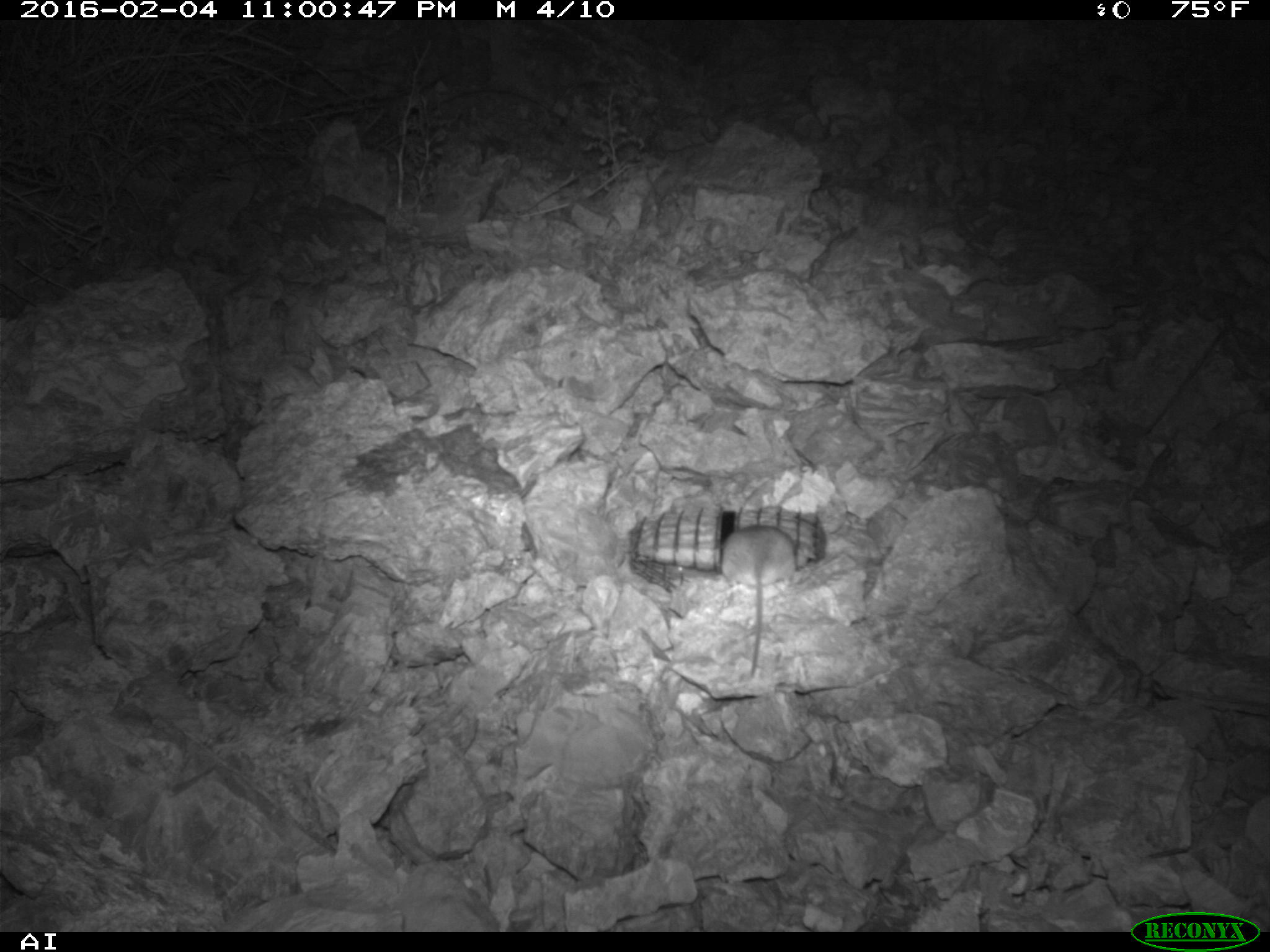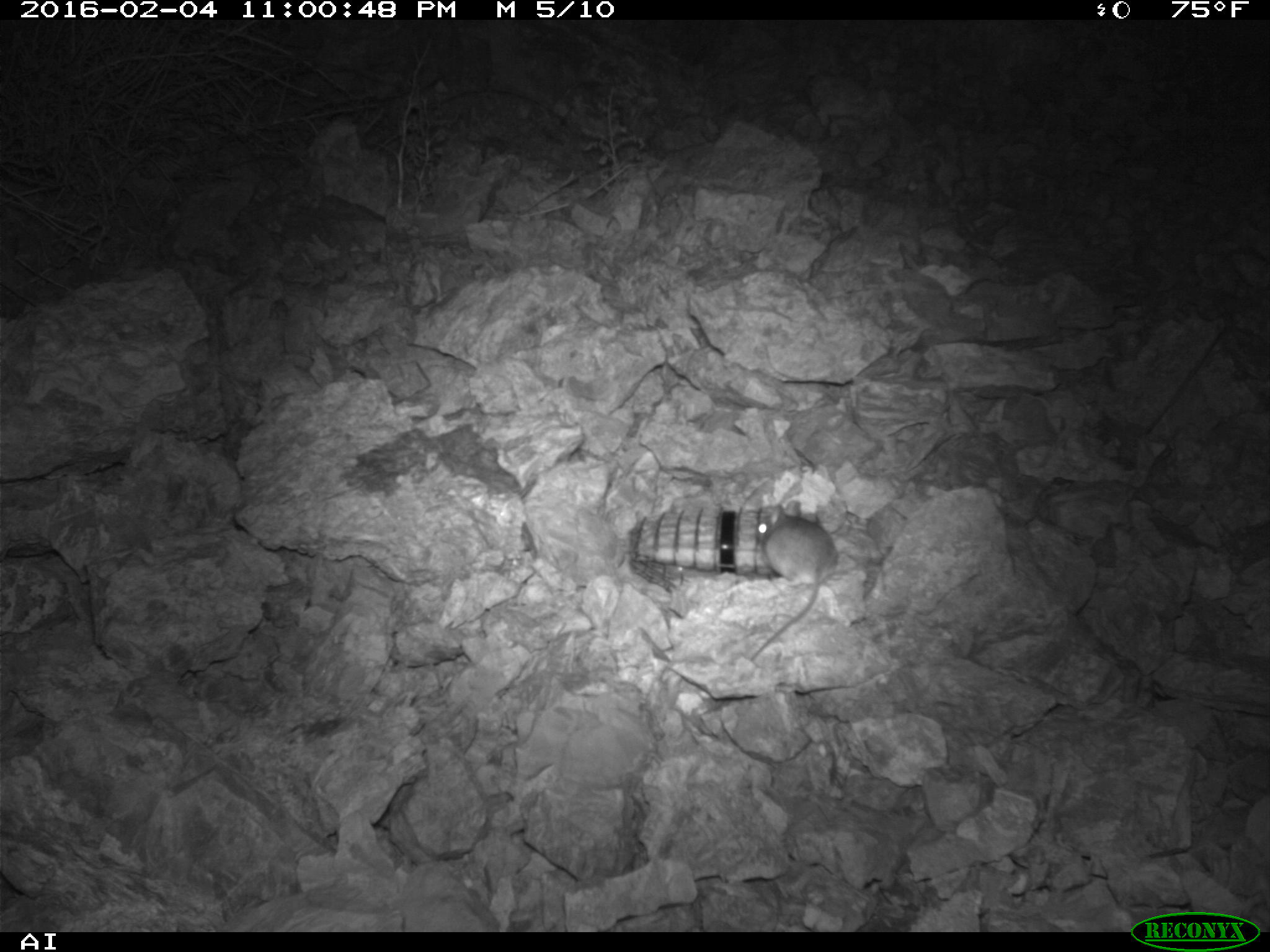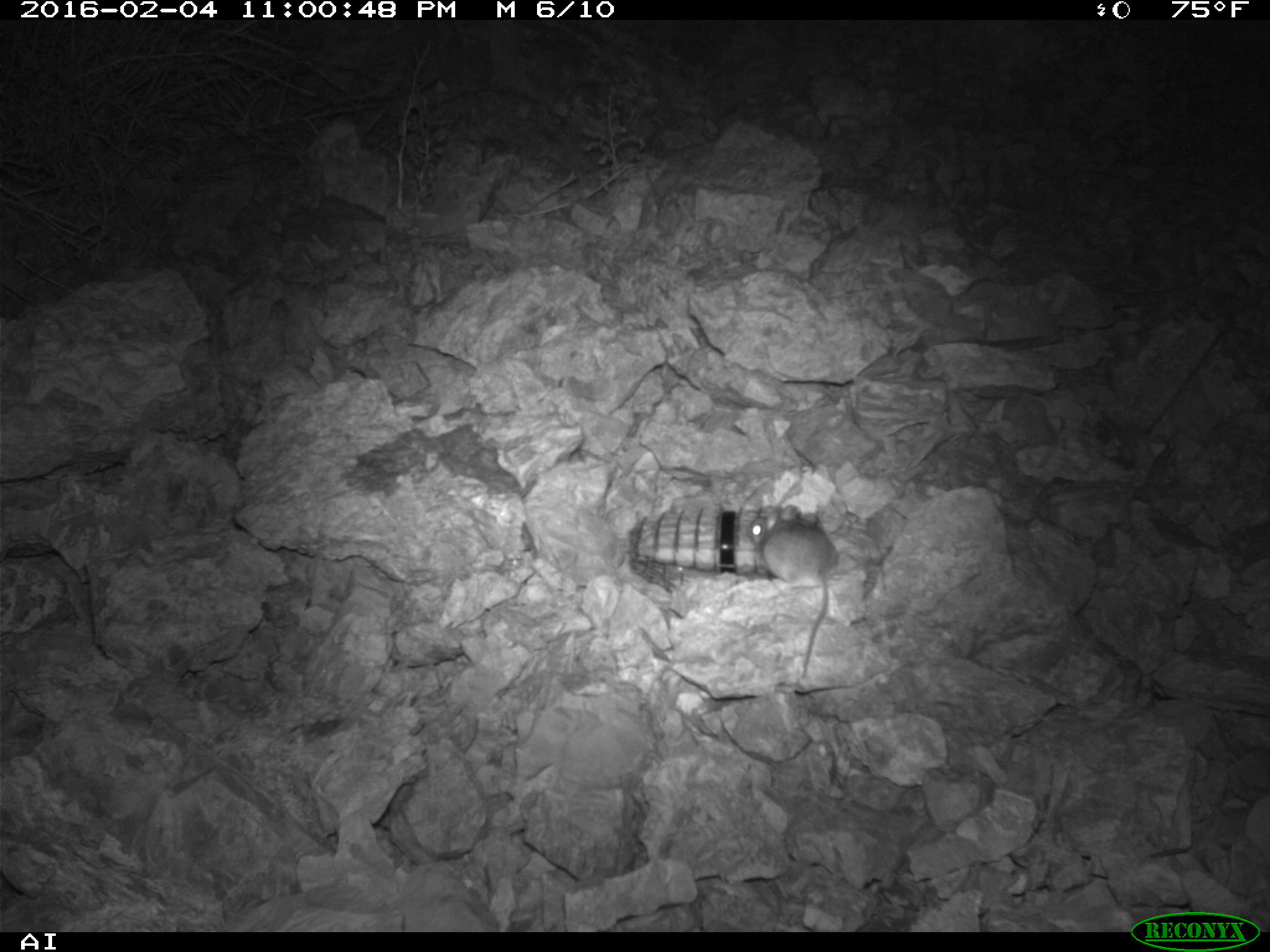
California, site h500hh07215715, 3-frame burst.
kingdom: Animalia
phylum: Chordata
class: Mammalia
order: Rodentia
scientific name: Rodentia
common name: rodent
Rodent (Rodentia).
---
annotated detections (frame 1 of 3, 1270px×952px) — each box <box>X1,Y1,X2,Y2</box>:
rodent: <box>720,522,793,681</box>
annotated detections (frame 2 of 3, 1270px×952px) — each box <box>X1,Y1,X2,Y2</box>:
rodent: <box>750,501,836,661</box>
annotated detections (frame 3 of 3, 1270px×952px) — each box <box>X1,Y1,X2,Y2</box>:
rodent: <box>743,504,841,678</box>